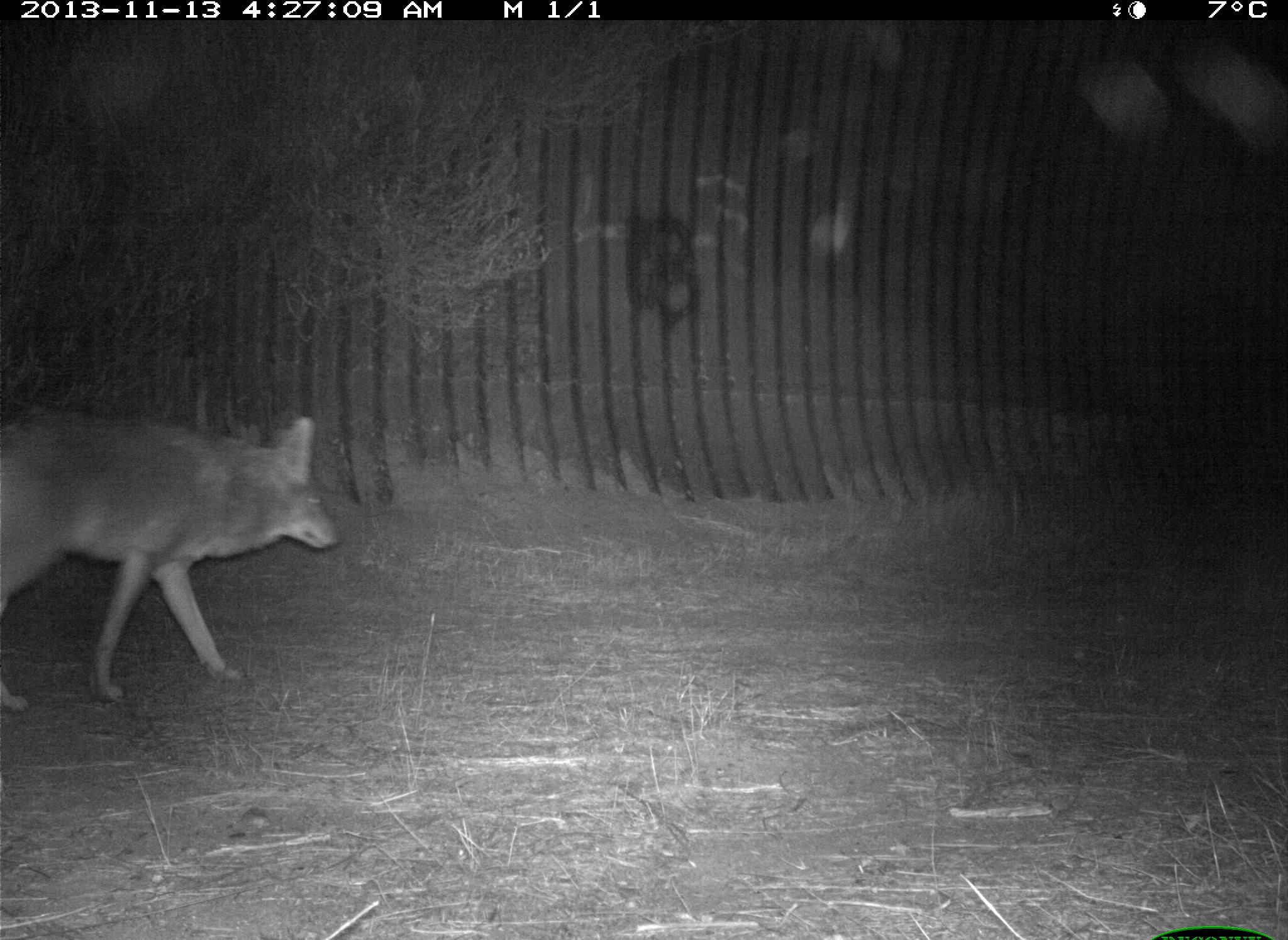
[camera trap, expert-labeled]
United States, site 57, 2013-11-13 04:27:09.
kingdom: Animalia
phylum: Chordata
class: Mammalia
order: Carnivora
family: Canidae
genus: Canis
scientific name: Canis latrans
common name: coyote